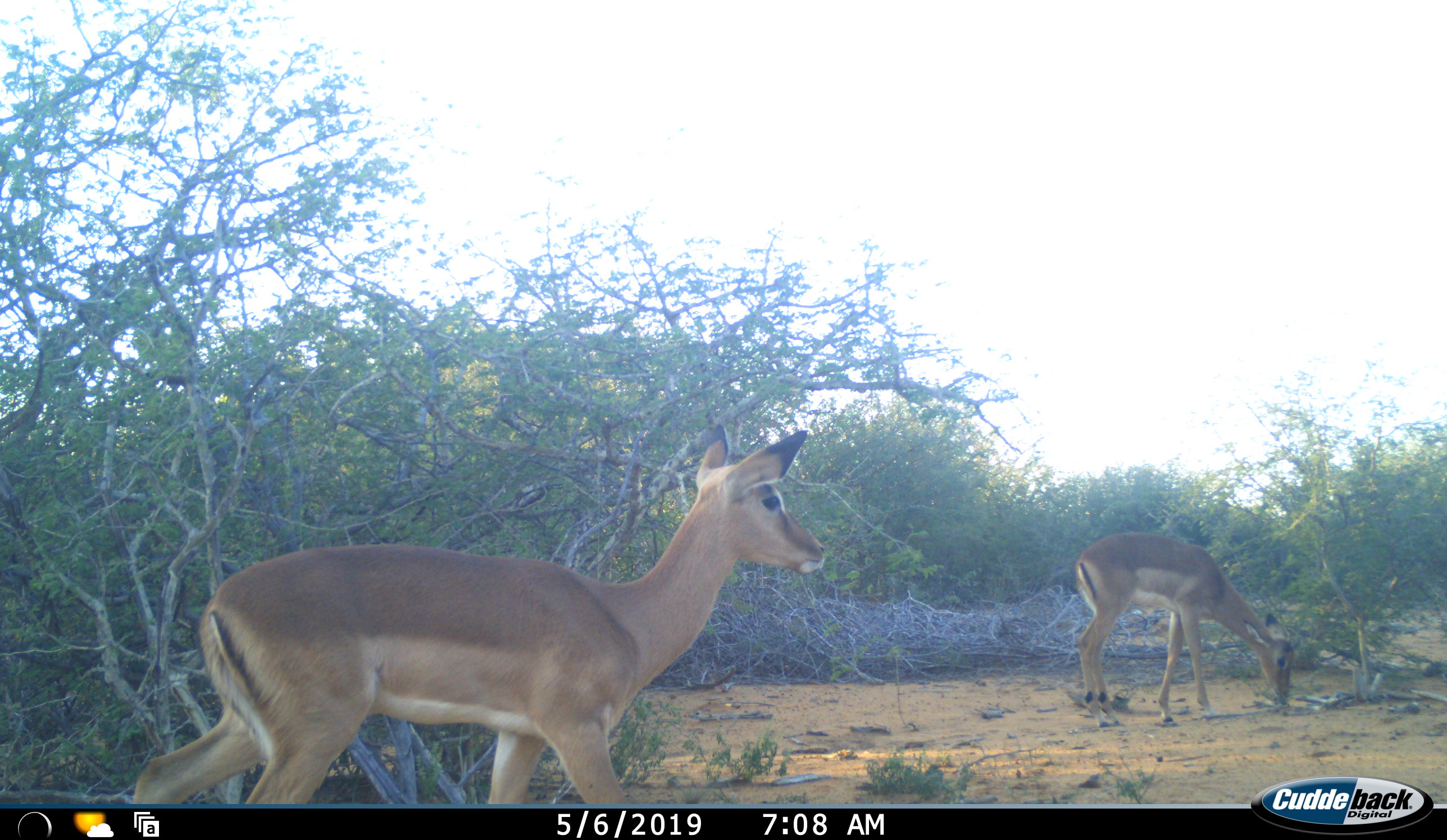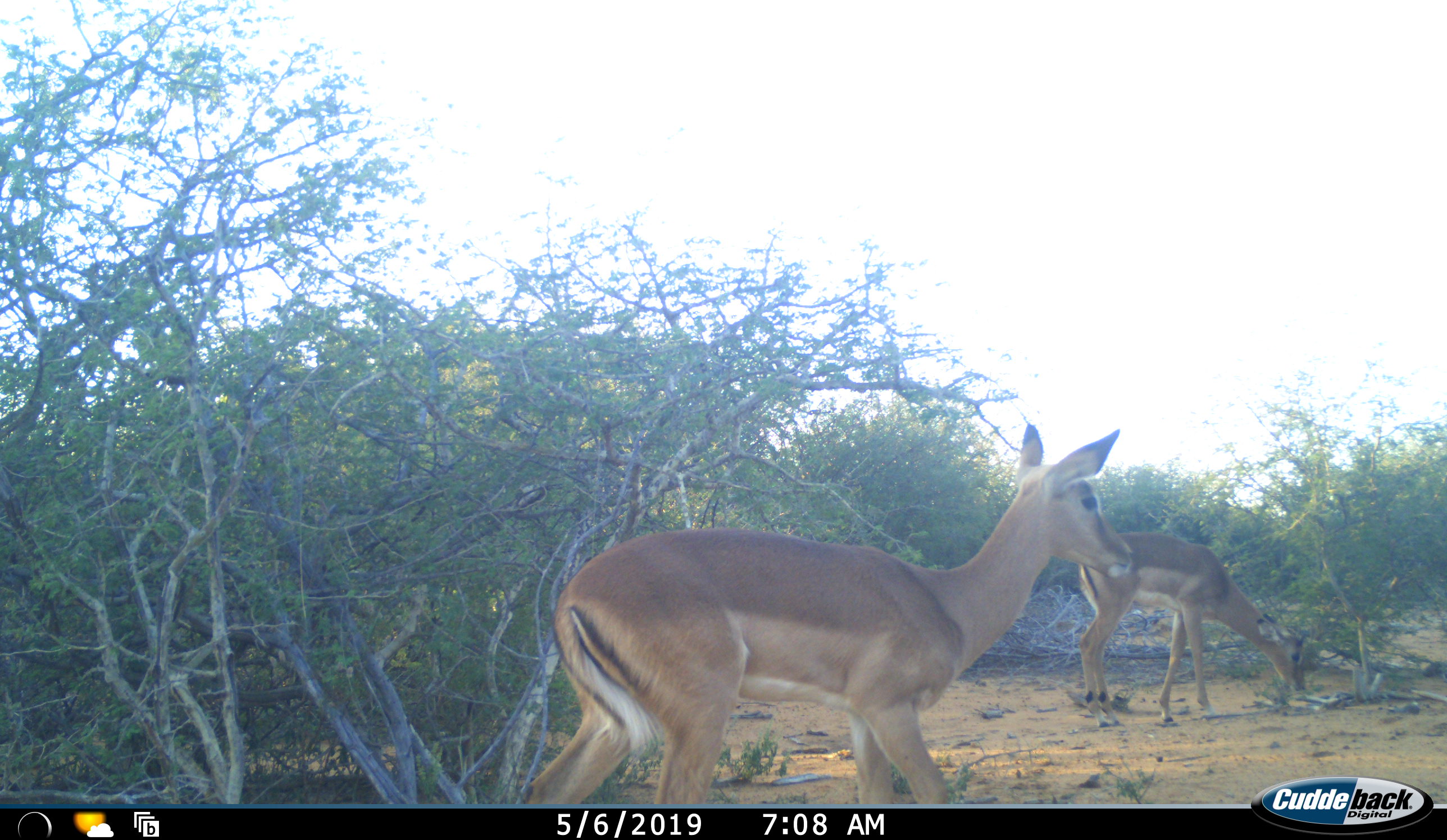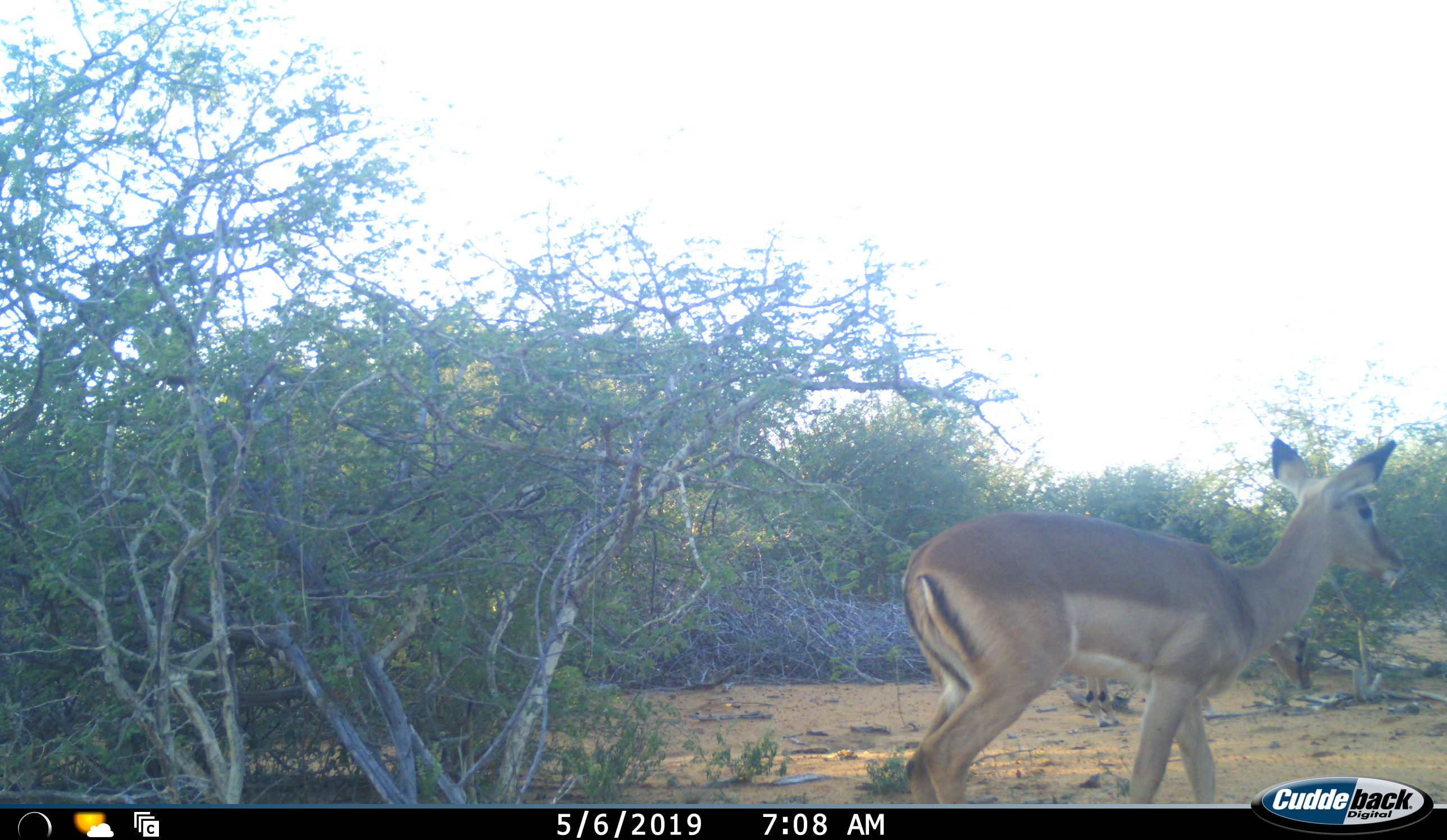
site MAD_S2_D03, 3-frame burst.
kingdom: Animalia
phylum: Chordata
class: Mammalia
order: Artiodactyla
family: Bovidae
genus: Aepyceros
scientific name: Aepyceros melampus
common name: impala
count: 2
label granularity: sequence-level